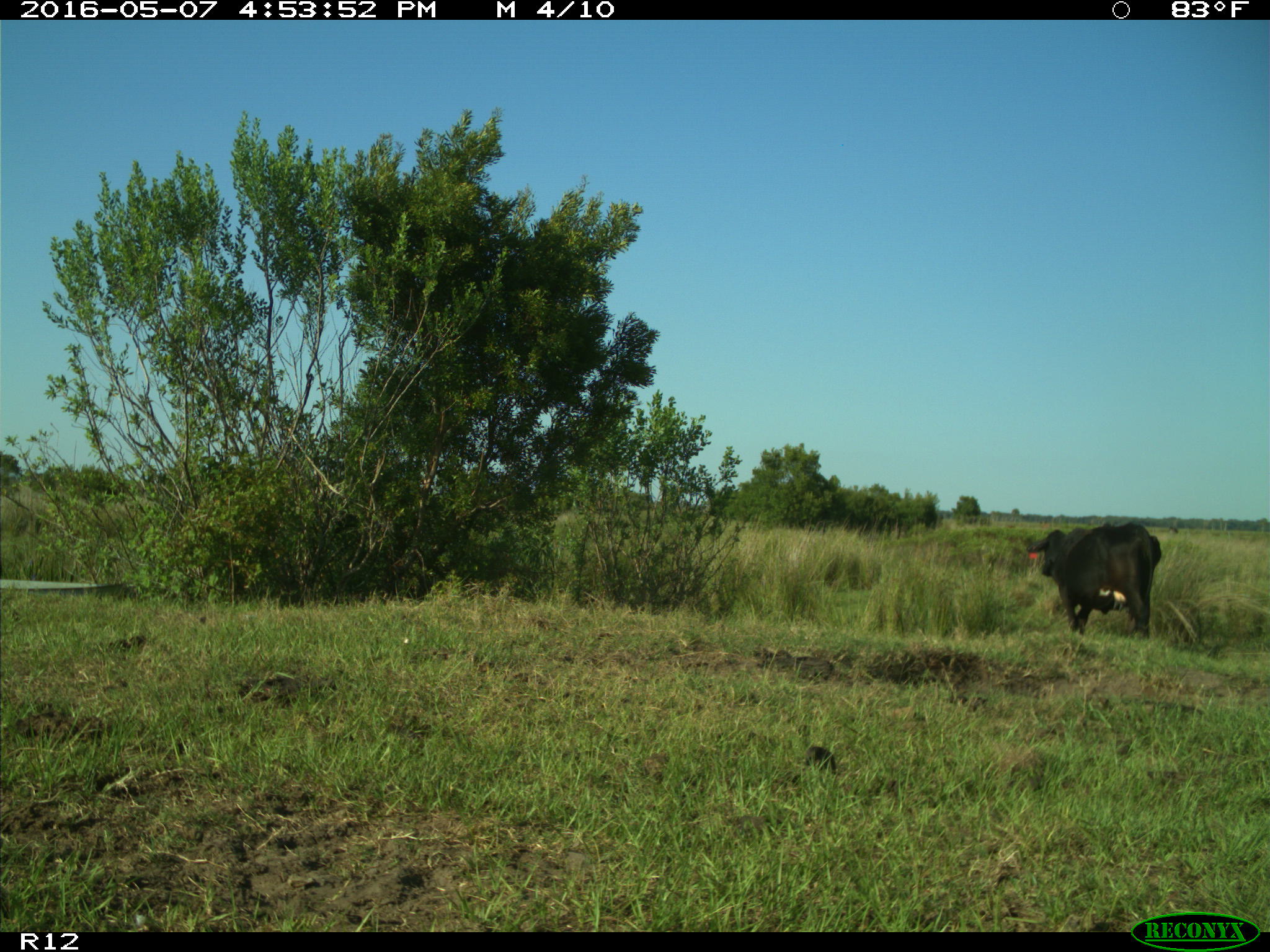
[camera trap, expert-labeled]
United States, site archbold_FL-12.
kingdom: Animalia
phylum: Chordata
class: Mammalia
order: Artiodactyla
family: Bovidae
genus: Bos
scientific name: Bos taurus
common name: domestic cow